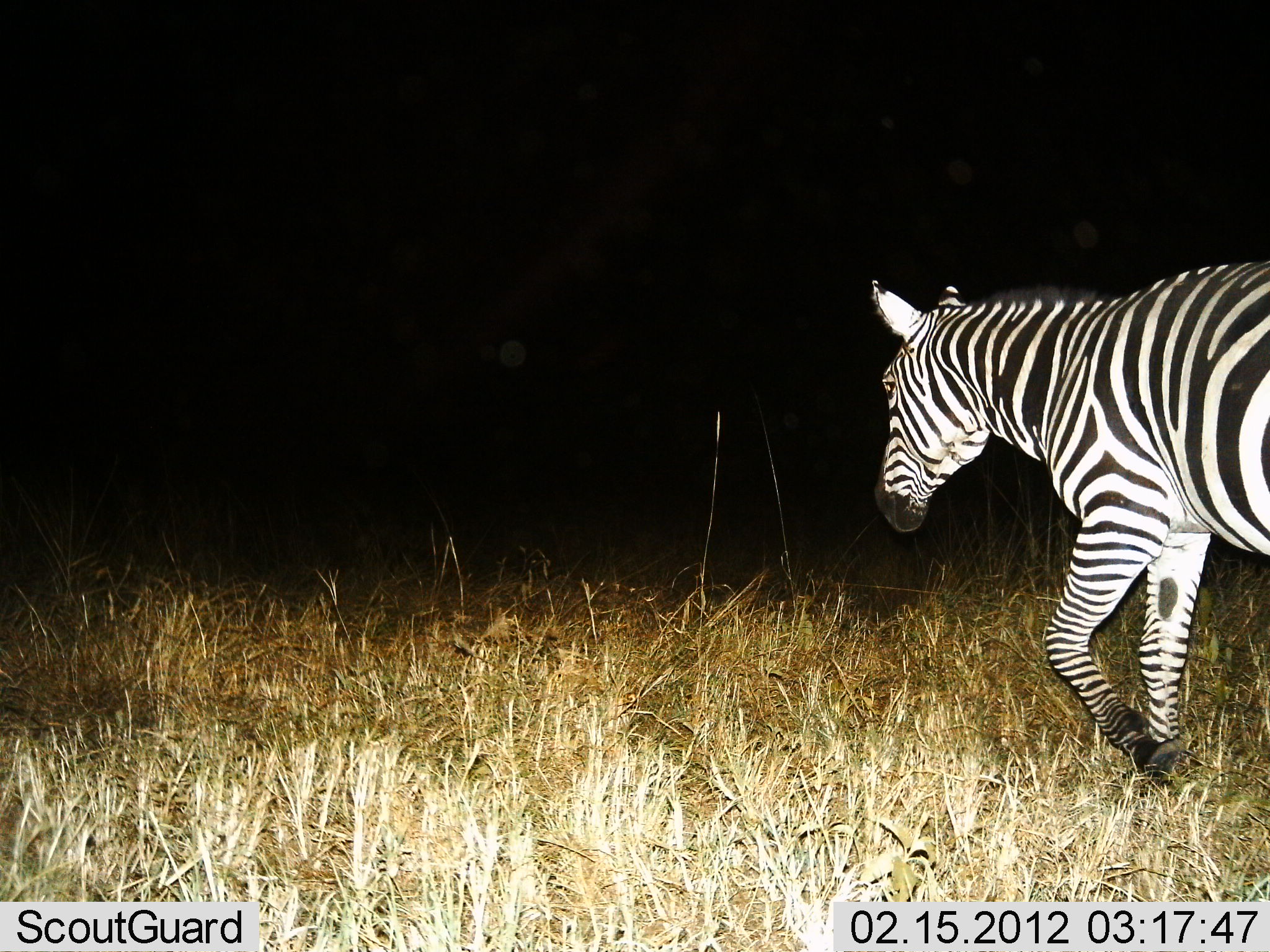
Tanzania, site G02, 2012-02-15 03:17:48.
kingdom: Animalia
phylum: Chordata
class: Mammalia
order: Perissodactyla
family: Equidae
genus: Equus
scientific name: Equus quagga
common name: plains zebra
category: zebra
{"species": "zebra (plains zebra) (Equus quagga)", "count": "1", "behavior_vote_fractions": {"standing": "0%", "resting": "0%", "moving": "100%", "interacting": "0%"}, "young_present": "0%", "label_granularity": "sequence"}